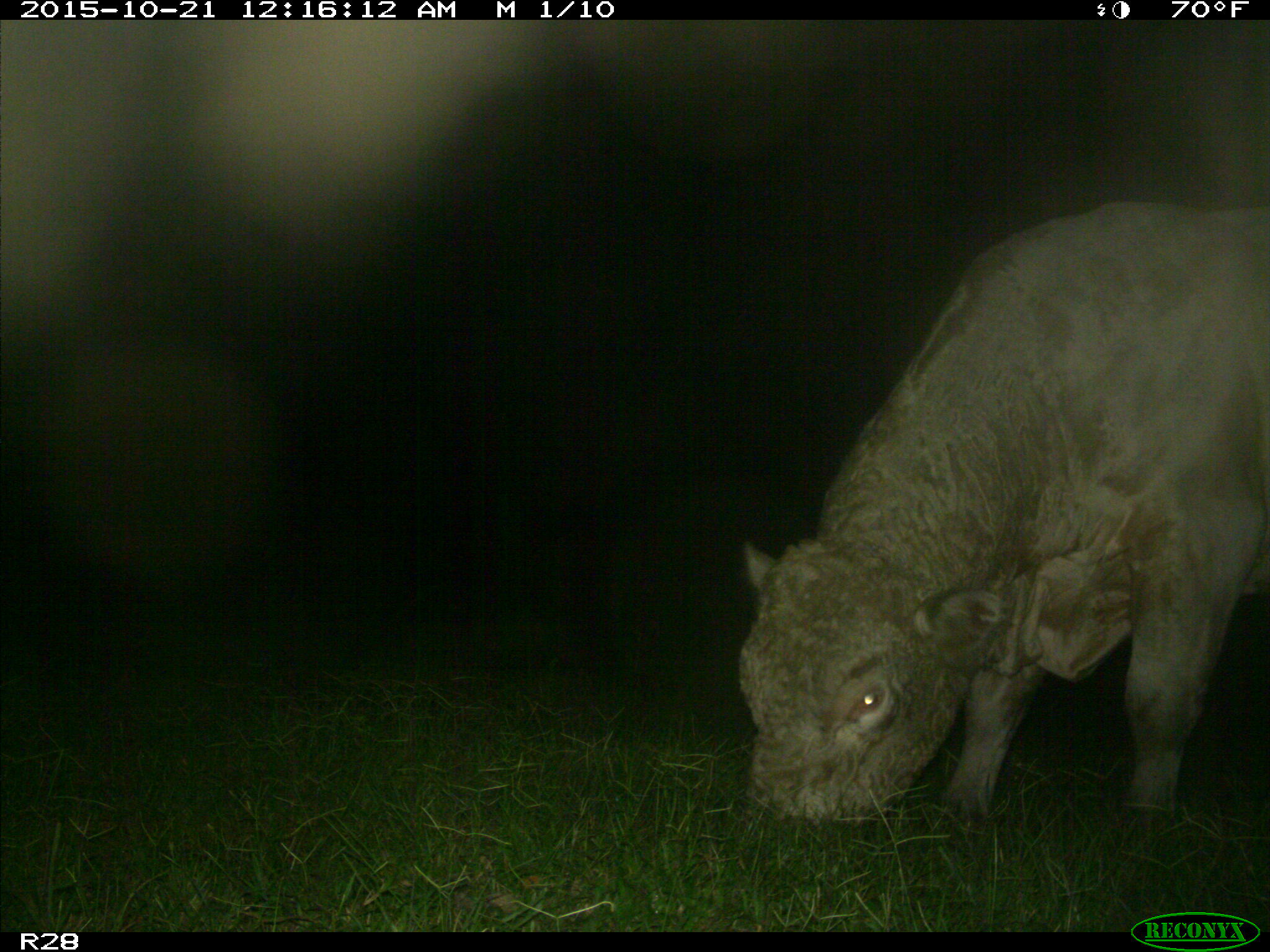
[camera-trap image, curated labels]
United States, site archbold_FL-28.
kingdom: Animalia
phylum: Chordata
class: Mammalia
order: Artiodactyla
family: Bovidae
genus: Bos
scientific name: Bos taurus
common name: domestic cow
Bos taurus (domestic cow).